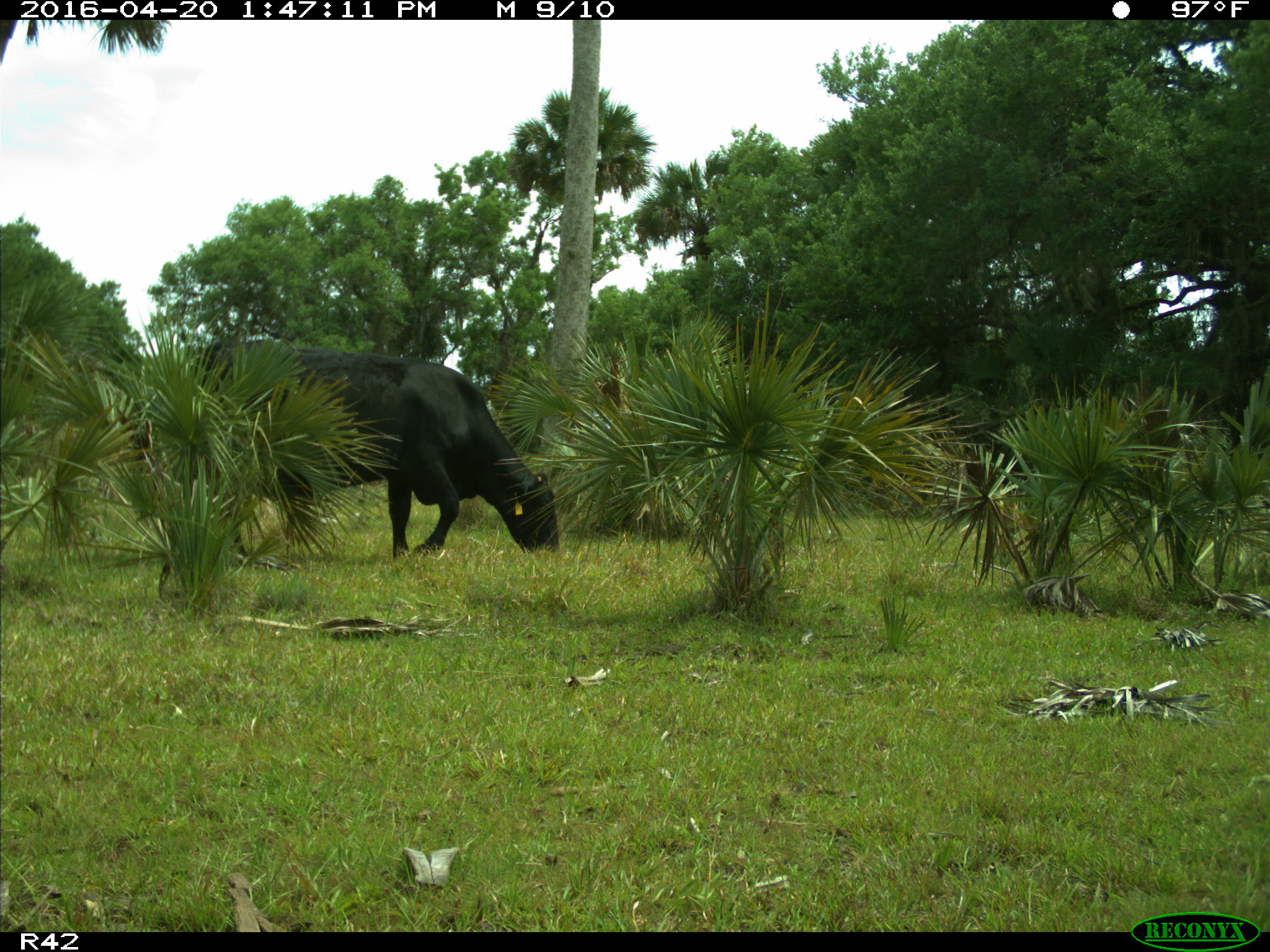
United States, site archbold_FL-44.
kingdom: Animalia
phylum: Chordata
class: Mammalia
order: Artiodactyla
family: Bovidae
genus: Bos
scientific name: Bos taurus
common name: domestic cow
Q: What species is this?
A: Bos taurus (domestic cow).